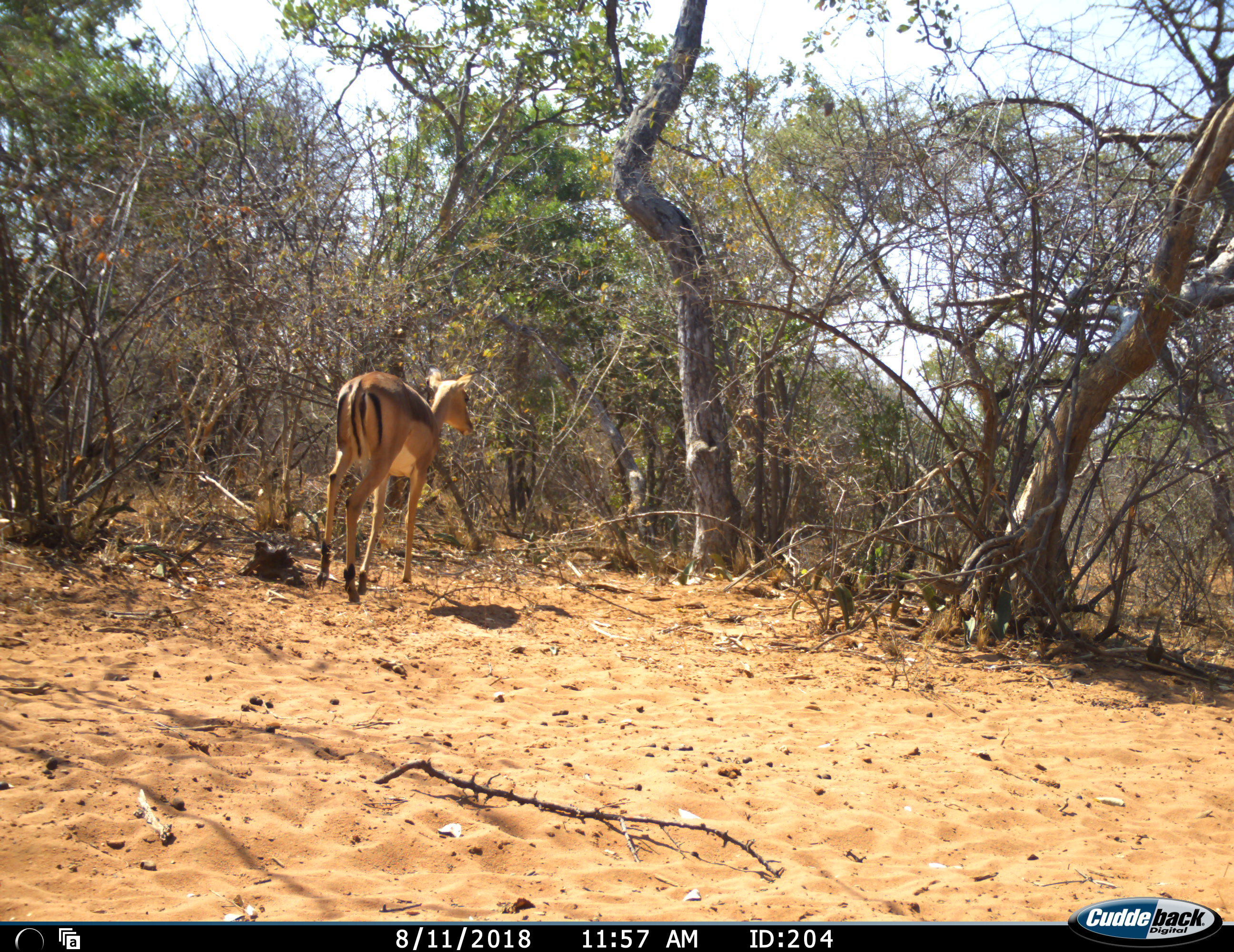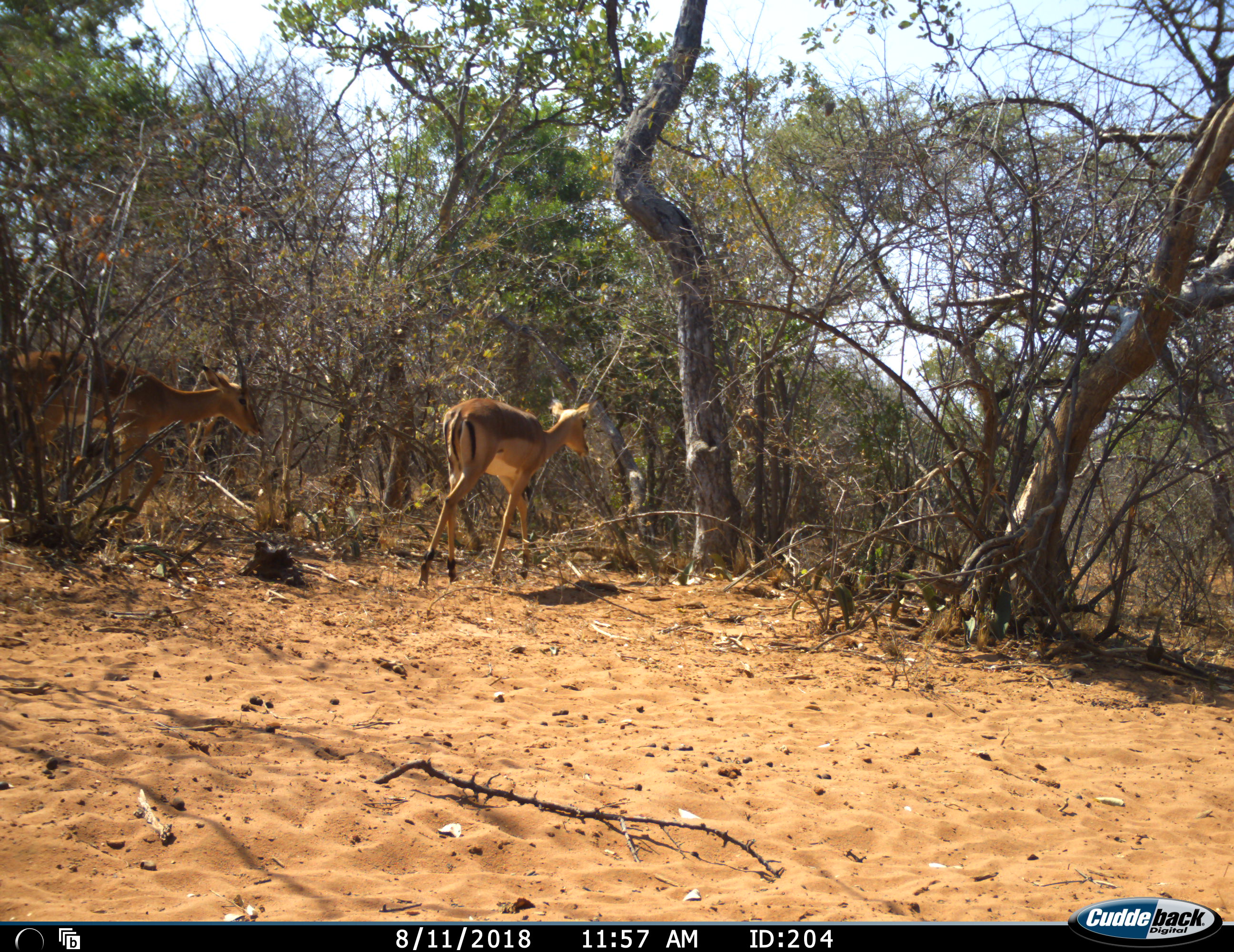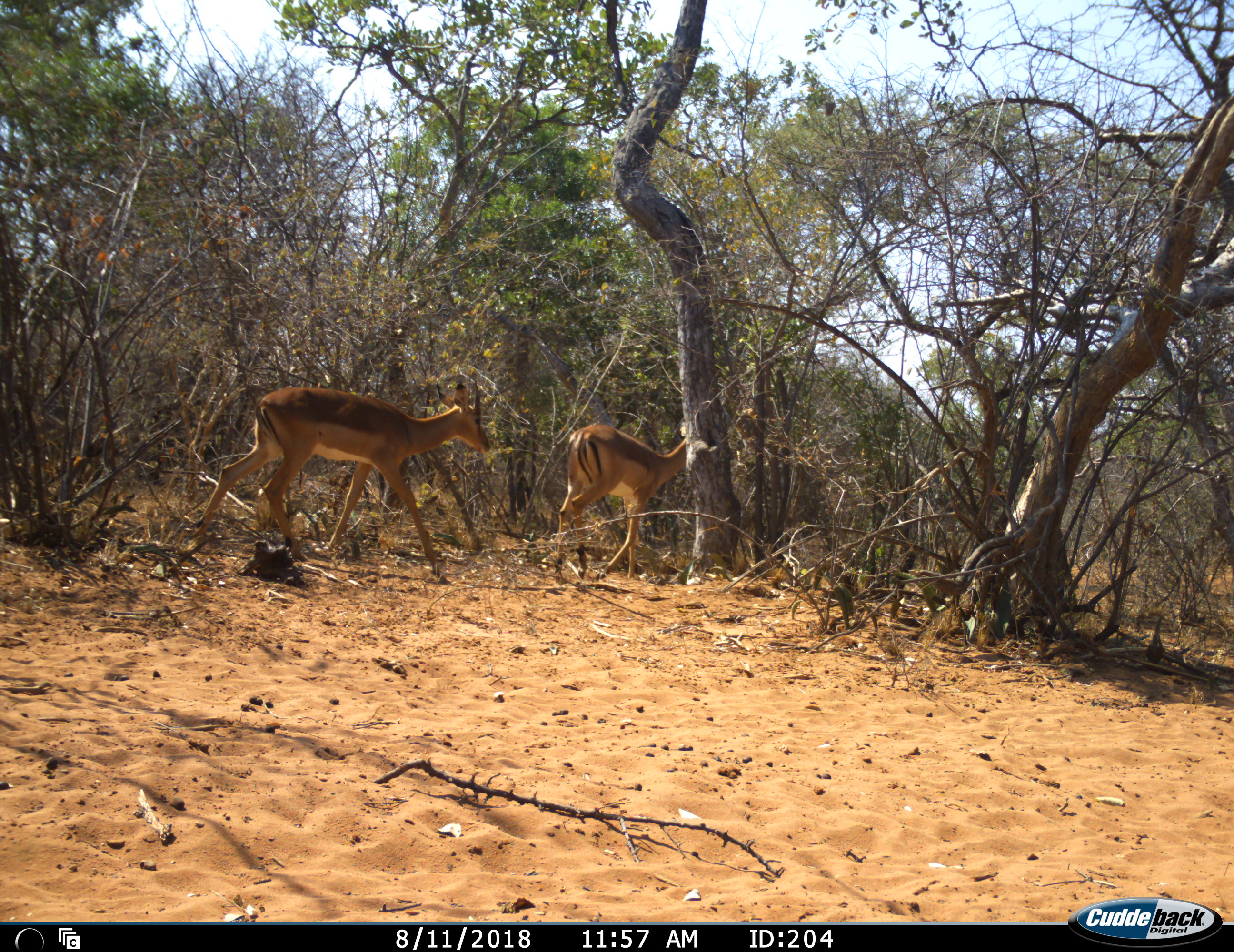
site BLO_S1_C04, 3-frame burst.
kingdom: Animalia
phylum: Chordata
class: Mammalia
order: Artiodactyla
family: Bovidae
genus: Aepyceros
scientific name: Aepyceros melampus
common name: impala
Impala (Aepyceros melampus), count 2. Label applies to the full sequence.